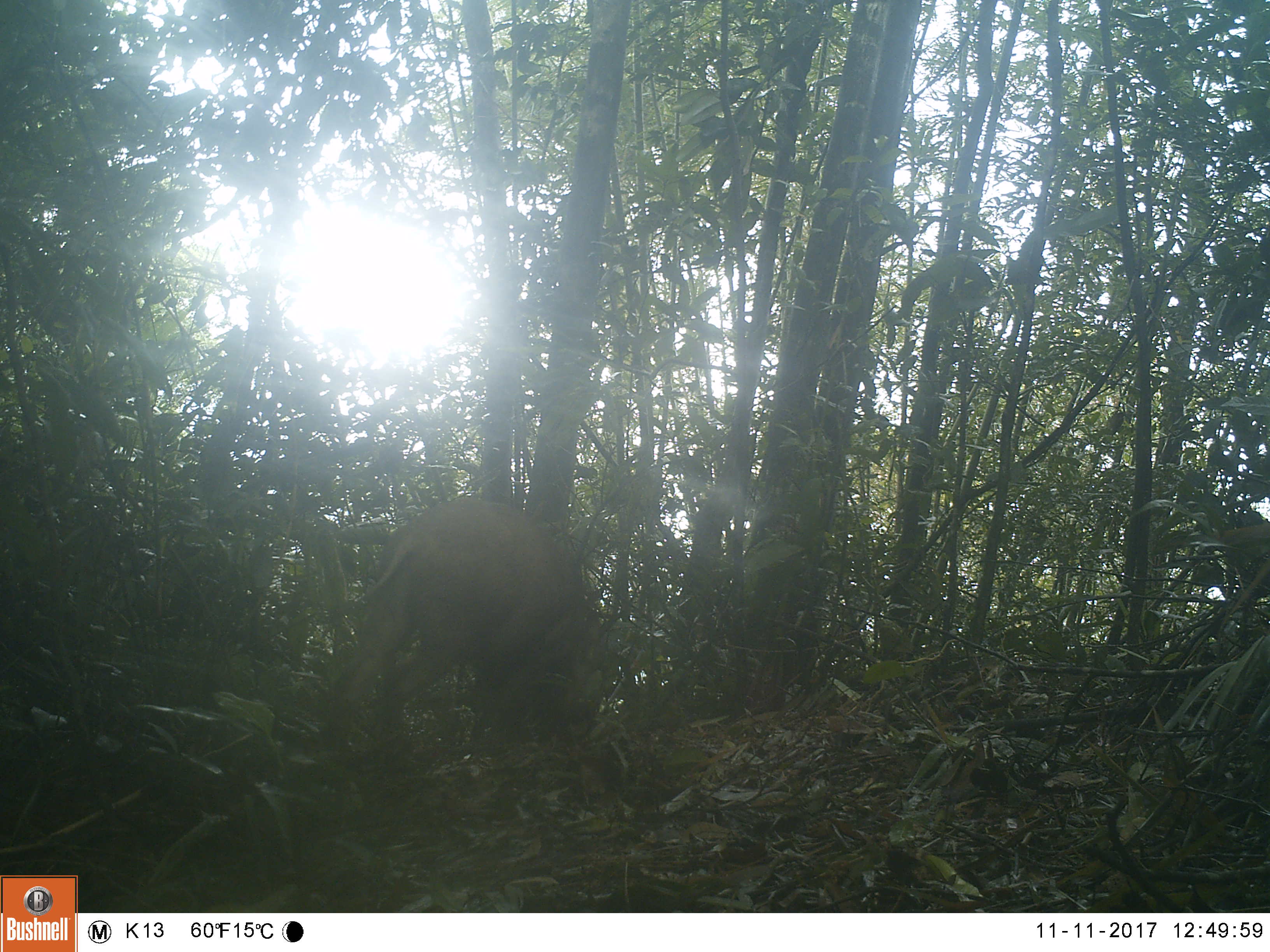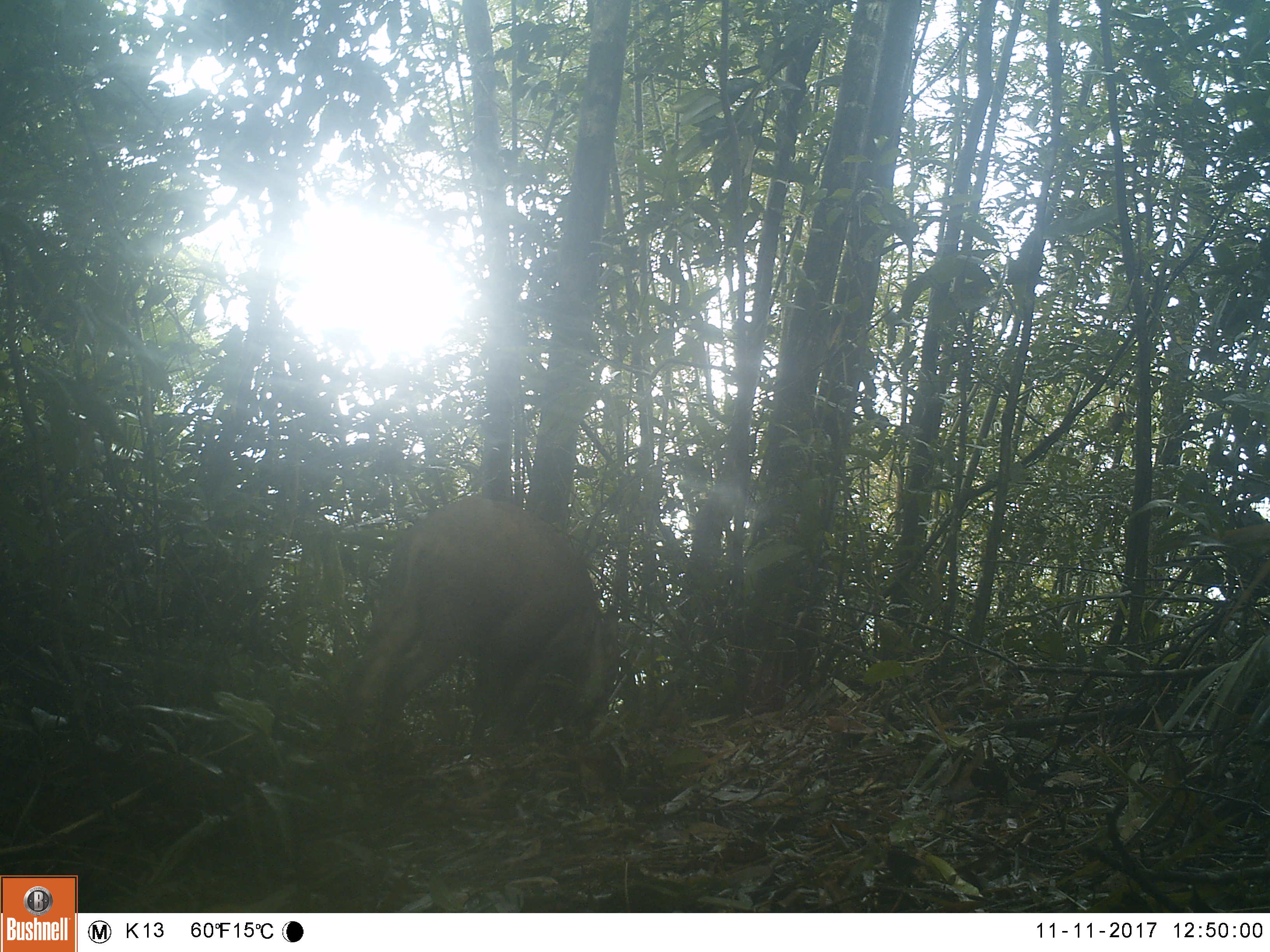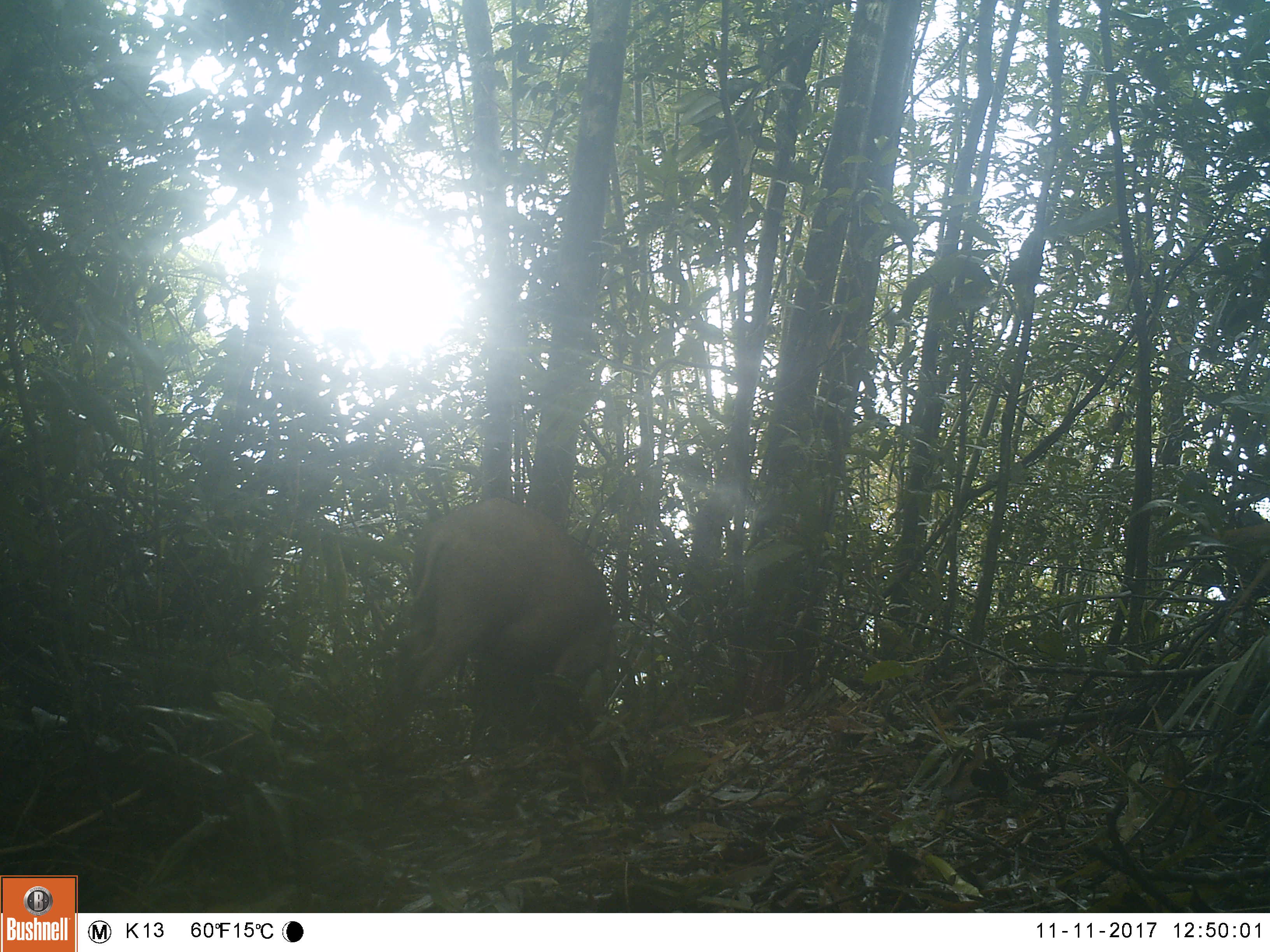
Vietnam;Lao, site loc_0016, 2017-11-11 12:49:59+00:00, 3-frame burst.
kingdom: Animalia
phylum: Chordata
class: Mammalia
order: Artiodactyla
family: Suidae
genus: Sus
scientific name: Sus scrofa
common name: eurasian wild pig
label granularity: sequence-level